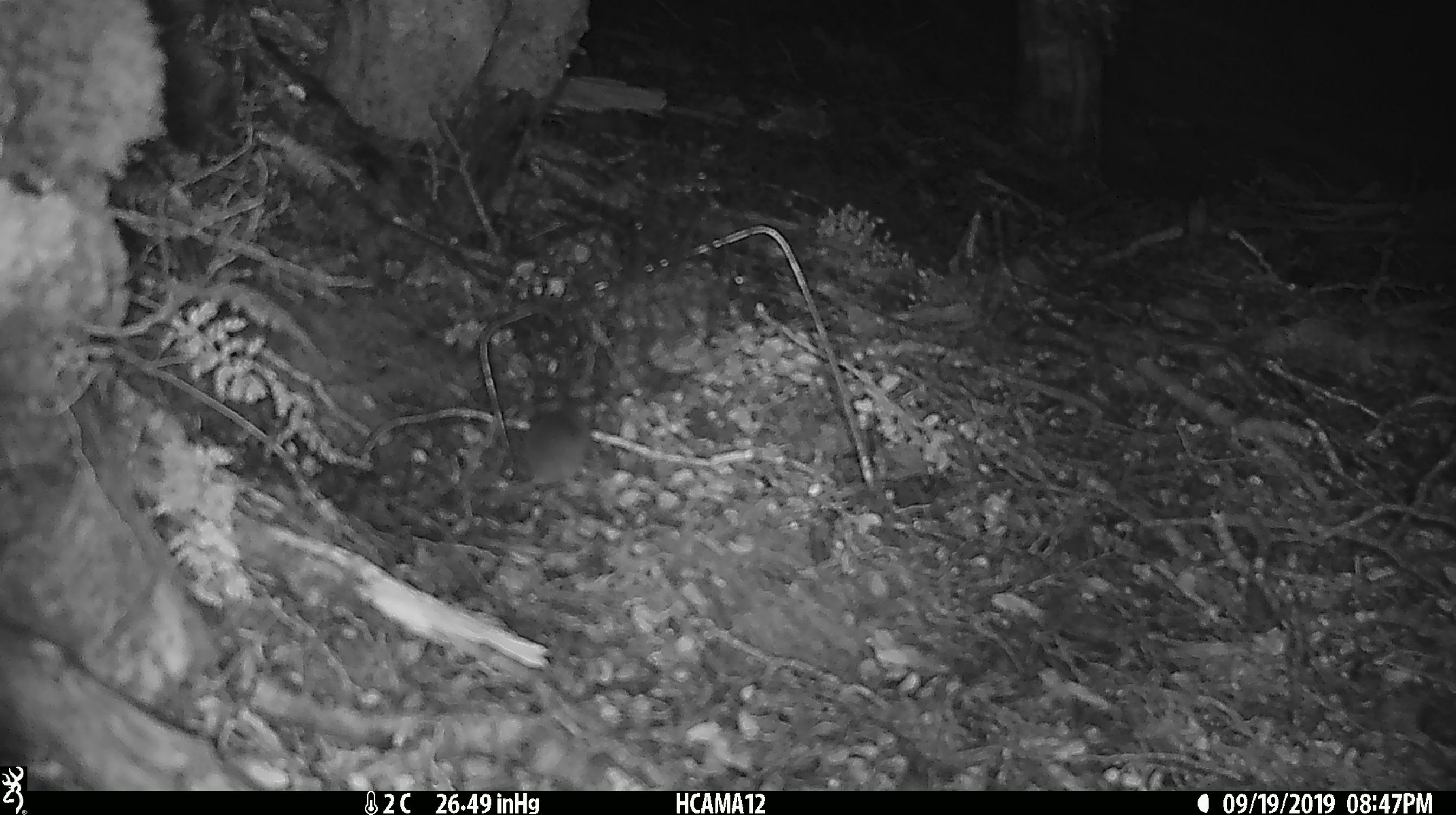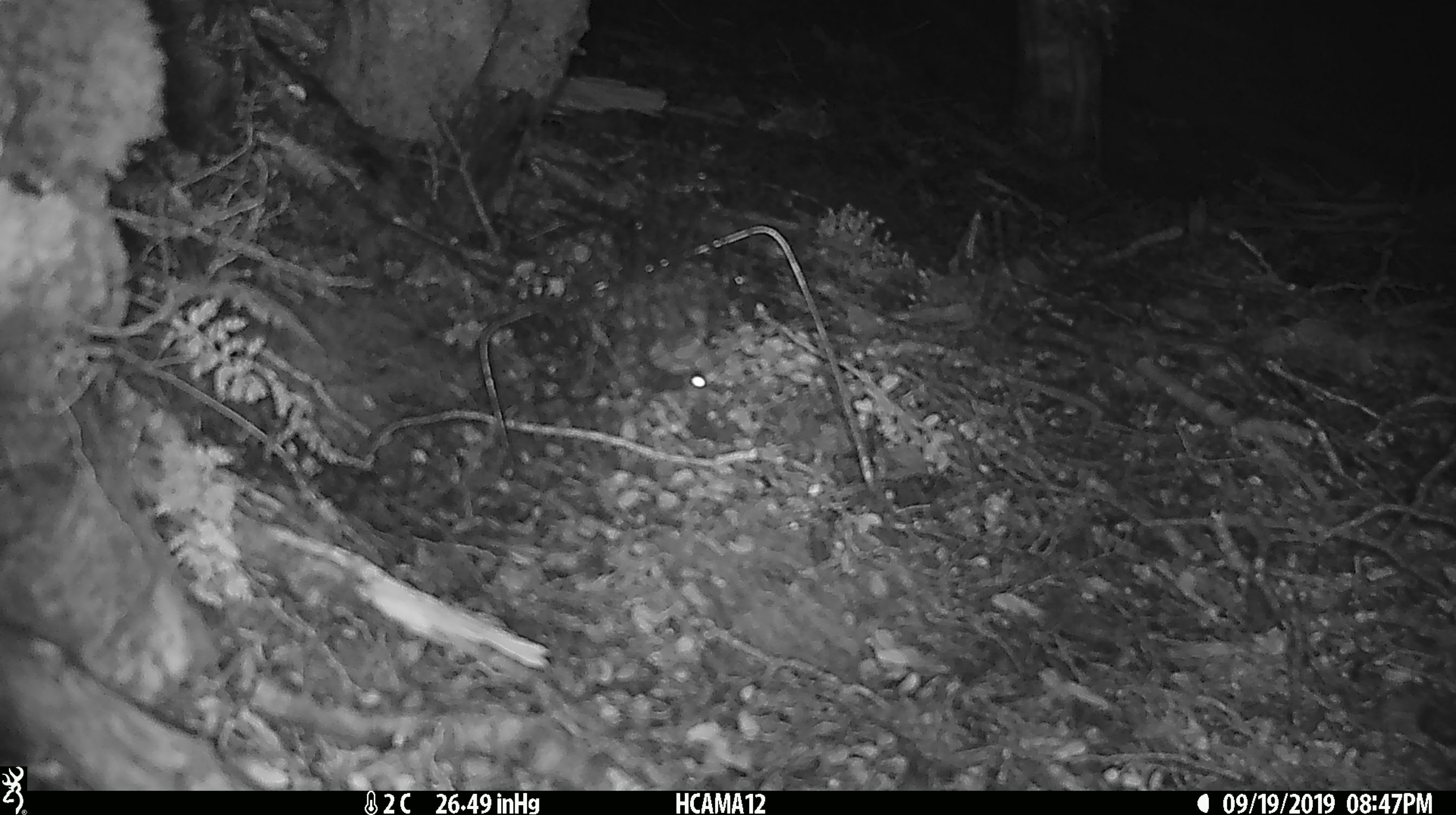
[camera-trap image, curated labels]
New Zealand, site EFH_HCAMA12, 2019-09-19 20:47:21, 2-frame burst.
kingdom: Animalia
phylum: Chordata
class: Mammalia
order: Rodentia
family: Muridae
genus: Mus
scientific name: Mus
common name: mouse